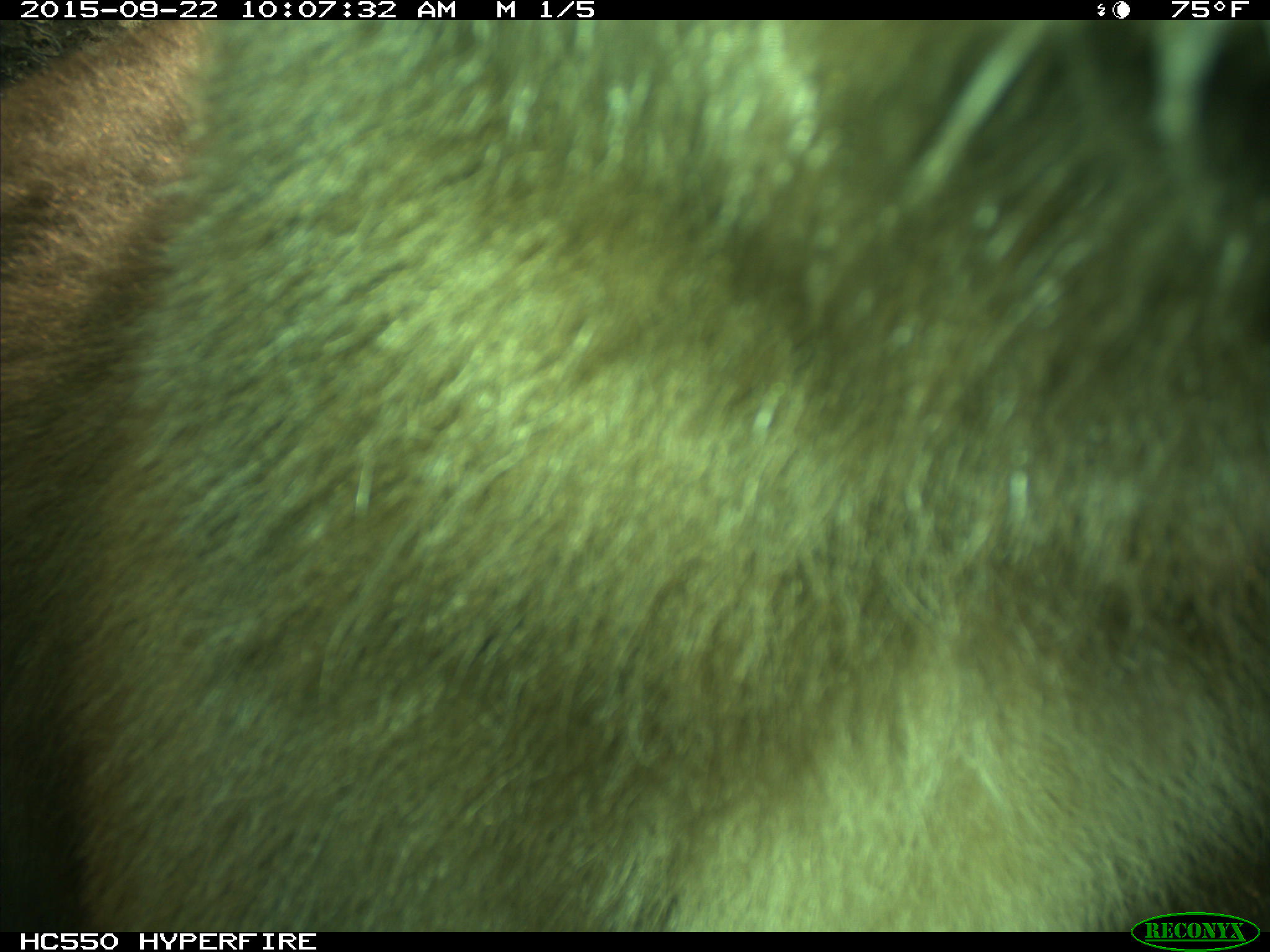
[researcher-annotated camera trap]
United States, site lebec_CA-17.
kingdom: Animalia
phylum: Chordata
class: Mammalia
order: Carnivora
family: Ursidae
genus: Ursus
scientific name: Ursus americanus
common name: american black bear